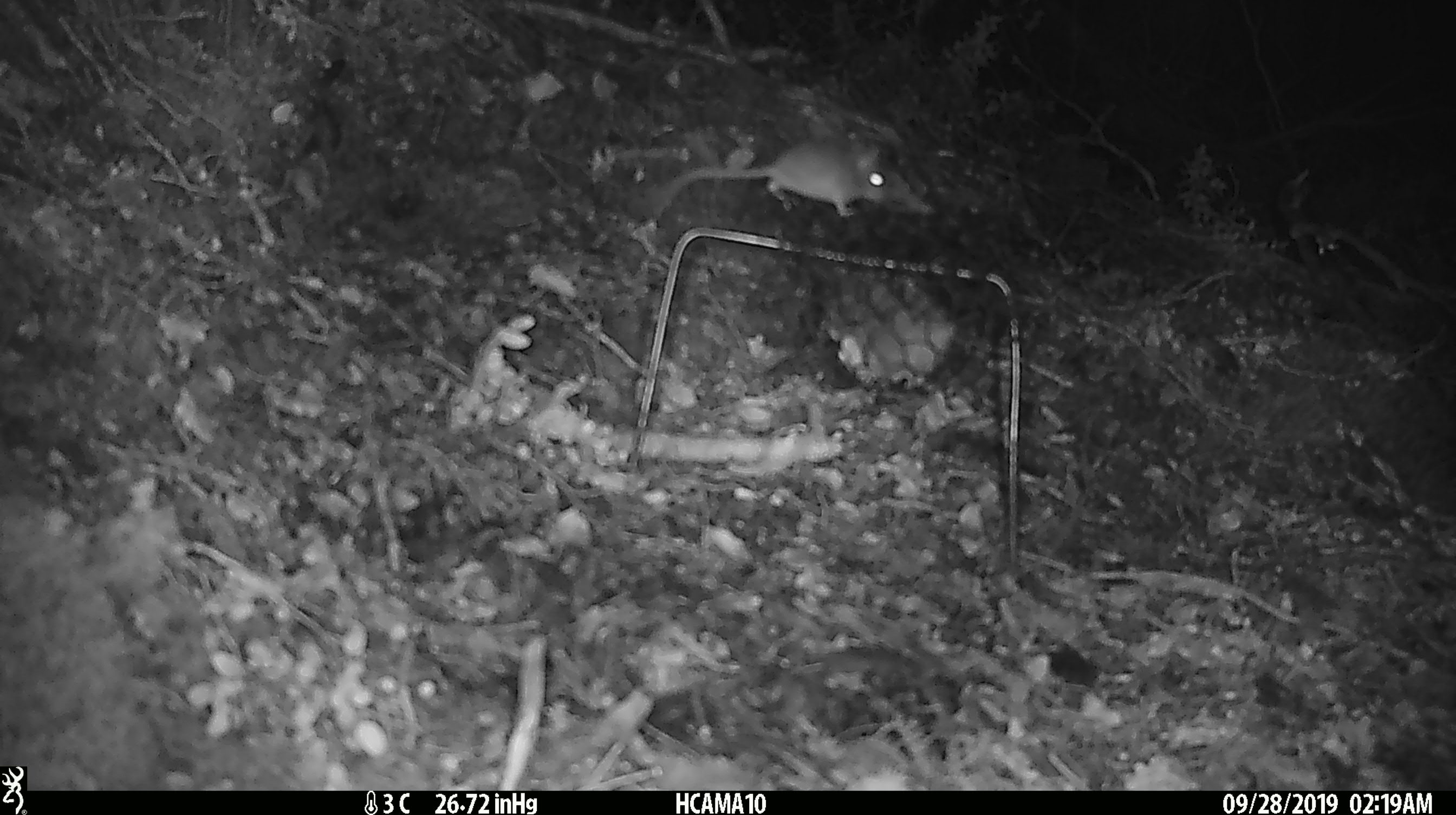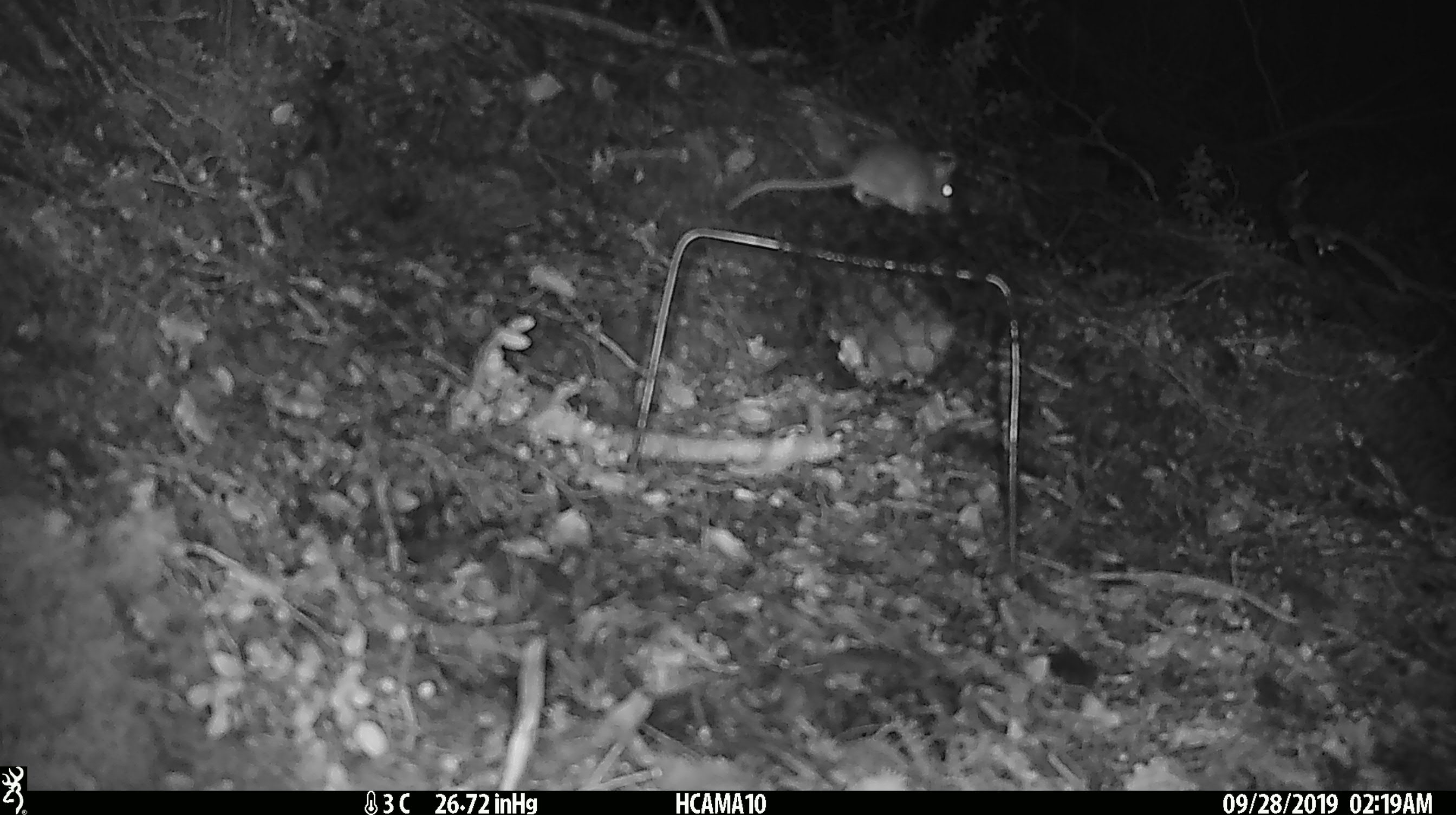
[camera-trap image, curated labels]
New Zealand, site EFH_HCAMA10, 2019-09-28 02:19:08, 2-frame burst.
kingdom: Animalia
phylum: Chordata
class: Mammalia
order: Rodentia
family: Muridae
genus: Mus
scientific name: Mus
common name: mouse